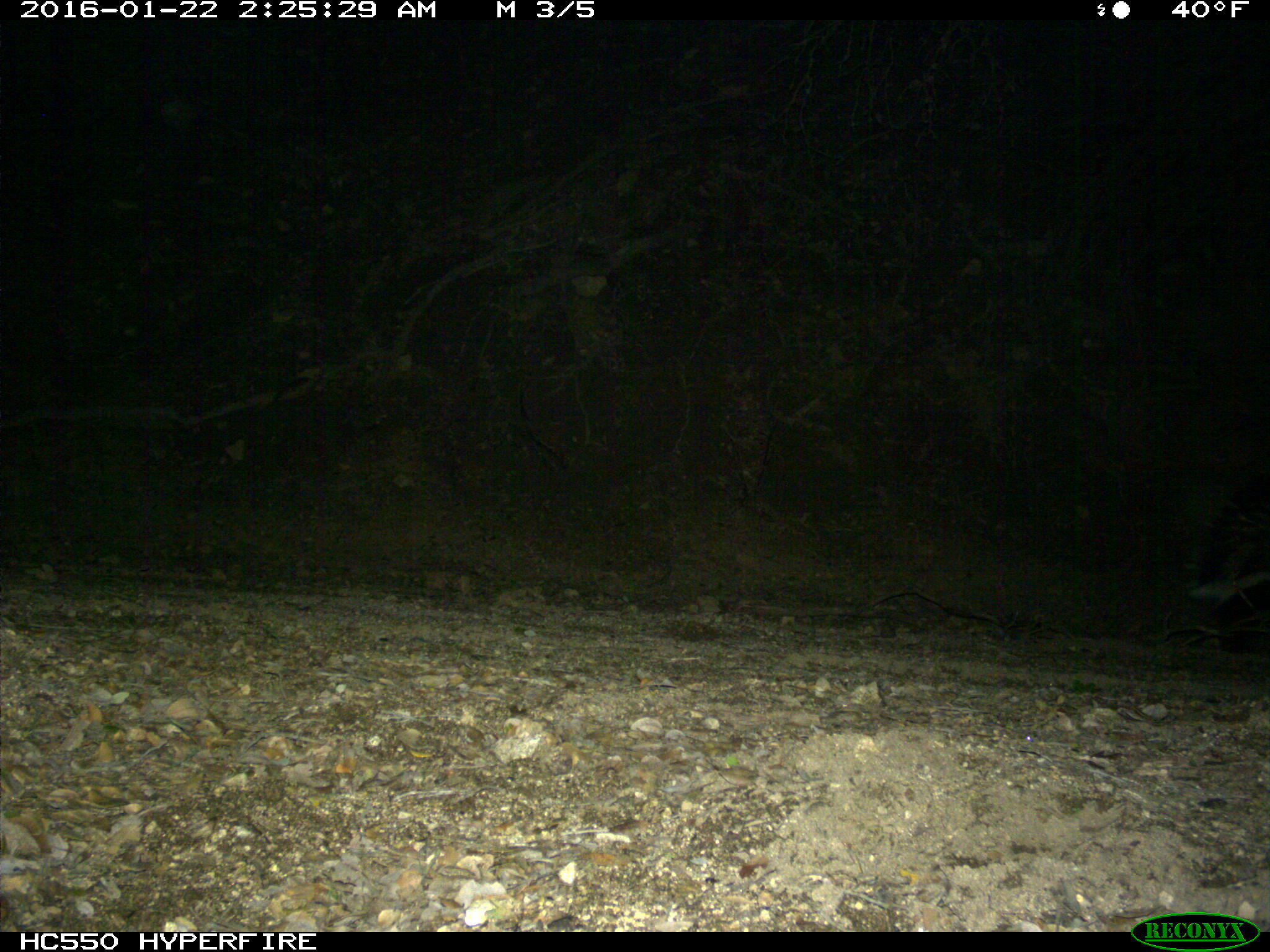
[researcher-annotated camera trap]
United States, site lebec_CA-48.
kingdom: Animalia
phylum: Chordata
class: Mammalia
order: Carnivora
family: Mephitidae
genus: Mephitis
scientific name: Mephitis mephitis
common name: striped skunk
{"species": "Mephitis mephitis (striped skunk)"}